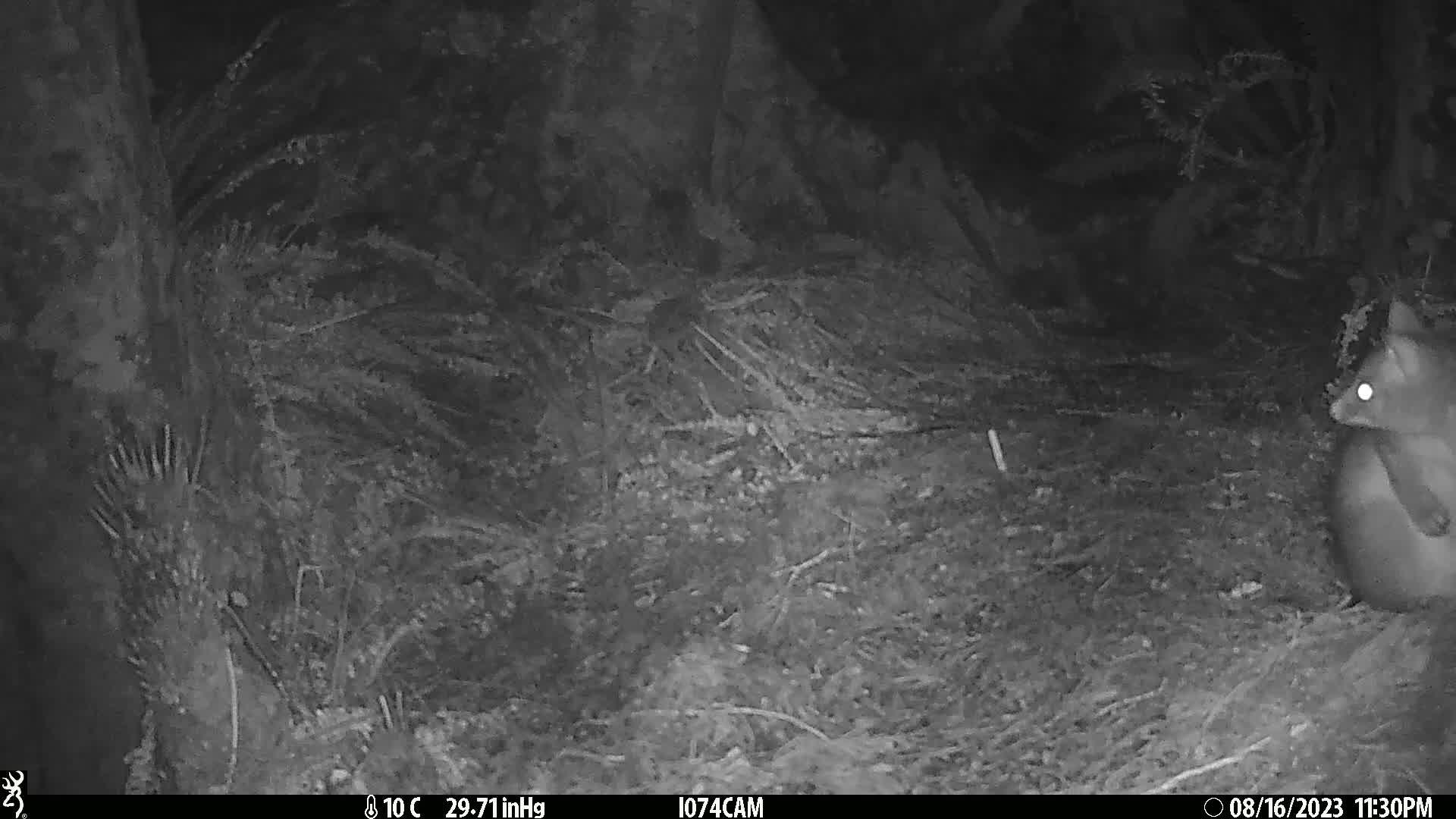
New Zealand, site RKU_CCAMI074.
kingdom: Animalia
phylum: Chordata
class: Mammalia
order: Diprotodontia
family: Phalangeridae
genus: Trichosurus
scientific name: Trichosurus vulpecula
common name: common brushtail possum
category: possum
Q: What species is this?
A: Possum (common brushtail possum) (Trichosurus vulpecula).